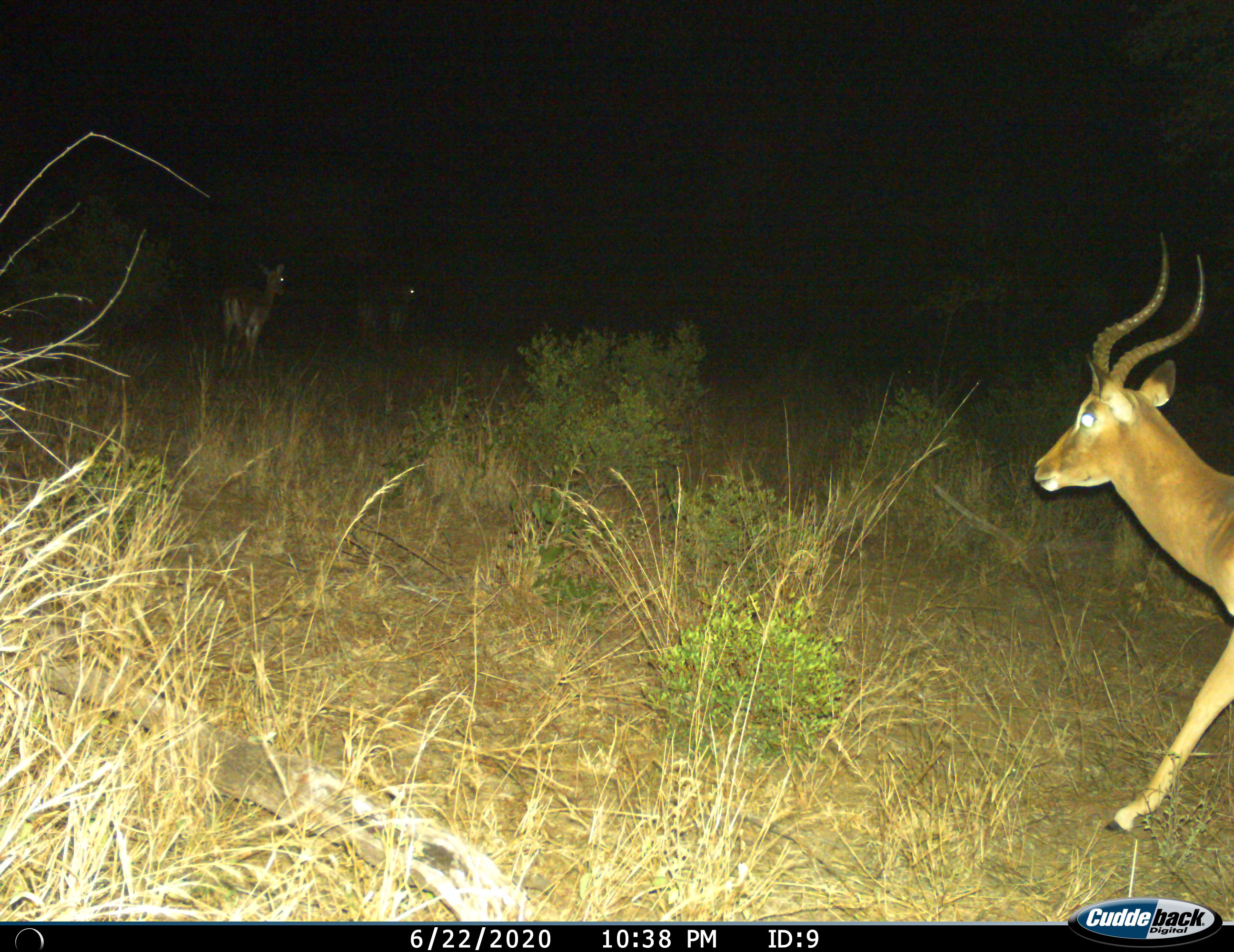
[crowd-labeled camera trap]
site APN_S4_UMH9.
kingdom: Animalia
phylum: Chordata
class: Mammalia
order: Artiodactyla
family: Bovidae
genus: Aepyceros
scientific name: Aepyceros melampus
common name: impala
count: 4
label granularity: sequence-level